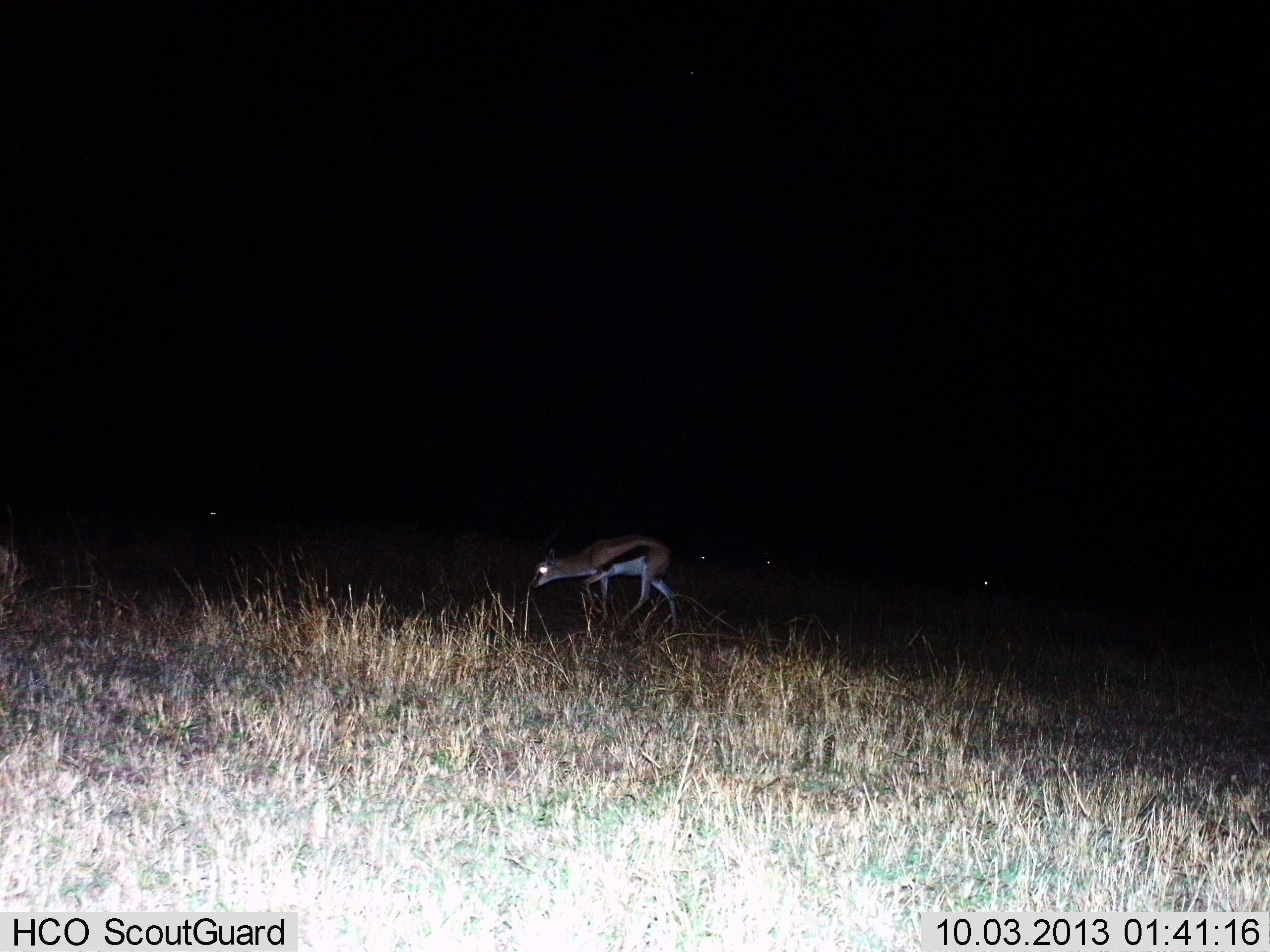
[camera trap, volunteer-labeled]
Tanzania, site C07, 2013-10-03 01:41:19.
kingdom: Animalia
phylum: Chordata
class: Mammalia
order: Artiodactyla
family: Bovidae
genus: Eudorcas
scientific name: Eudorcas thomsonii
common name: thomson's gazelle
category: gazellethomsons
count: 1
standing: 21%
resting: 0%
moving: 74%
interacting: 0%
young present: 5%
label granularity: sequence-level